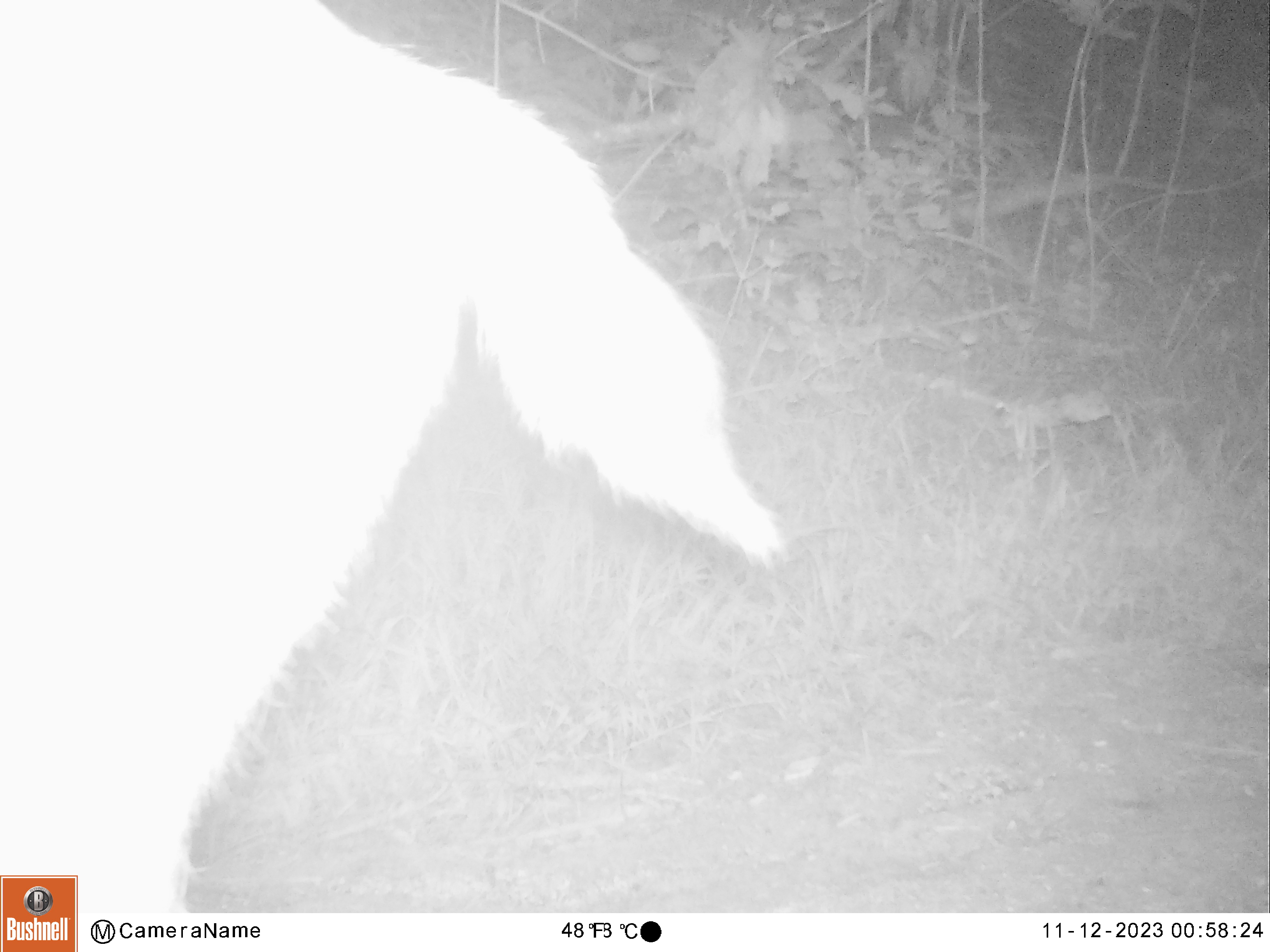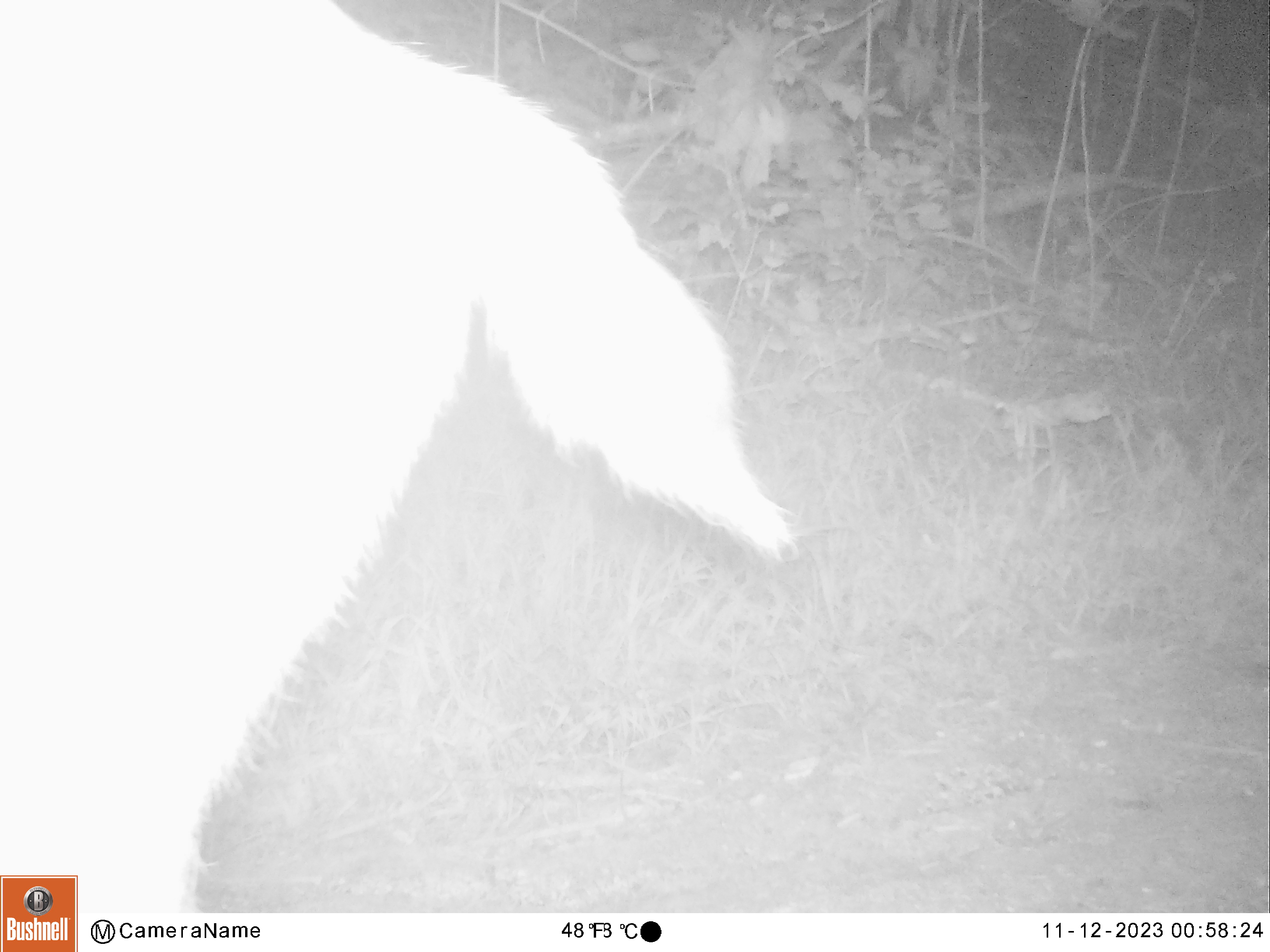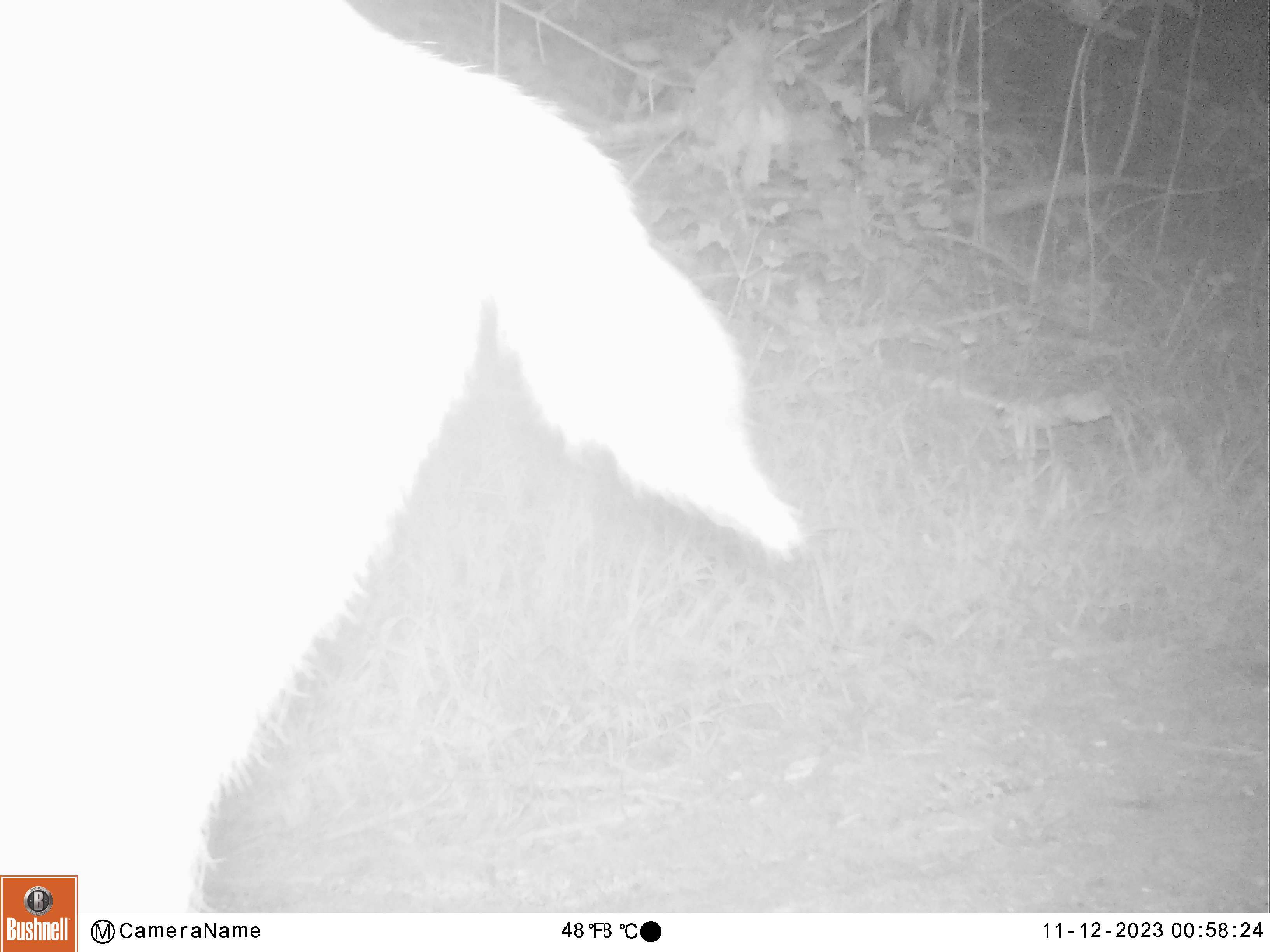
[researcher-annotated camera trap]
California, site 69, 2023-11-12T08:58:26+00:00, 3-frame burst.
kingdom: Animalia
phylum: Chordata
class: Mammalia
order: Artiodactyla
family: Cervidae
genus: Odocoileus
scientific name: Odocoileus hemionus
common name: mule deer